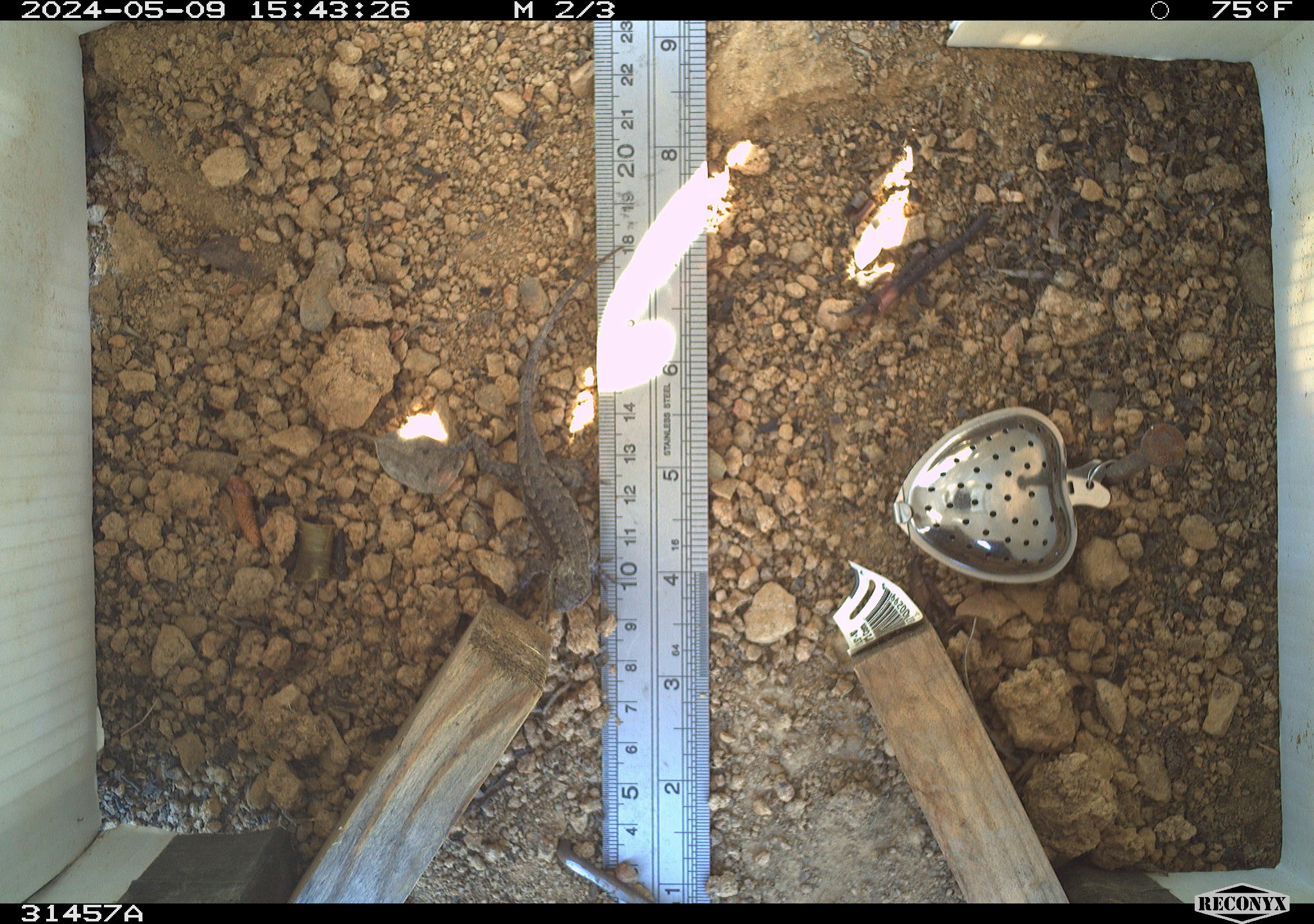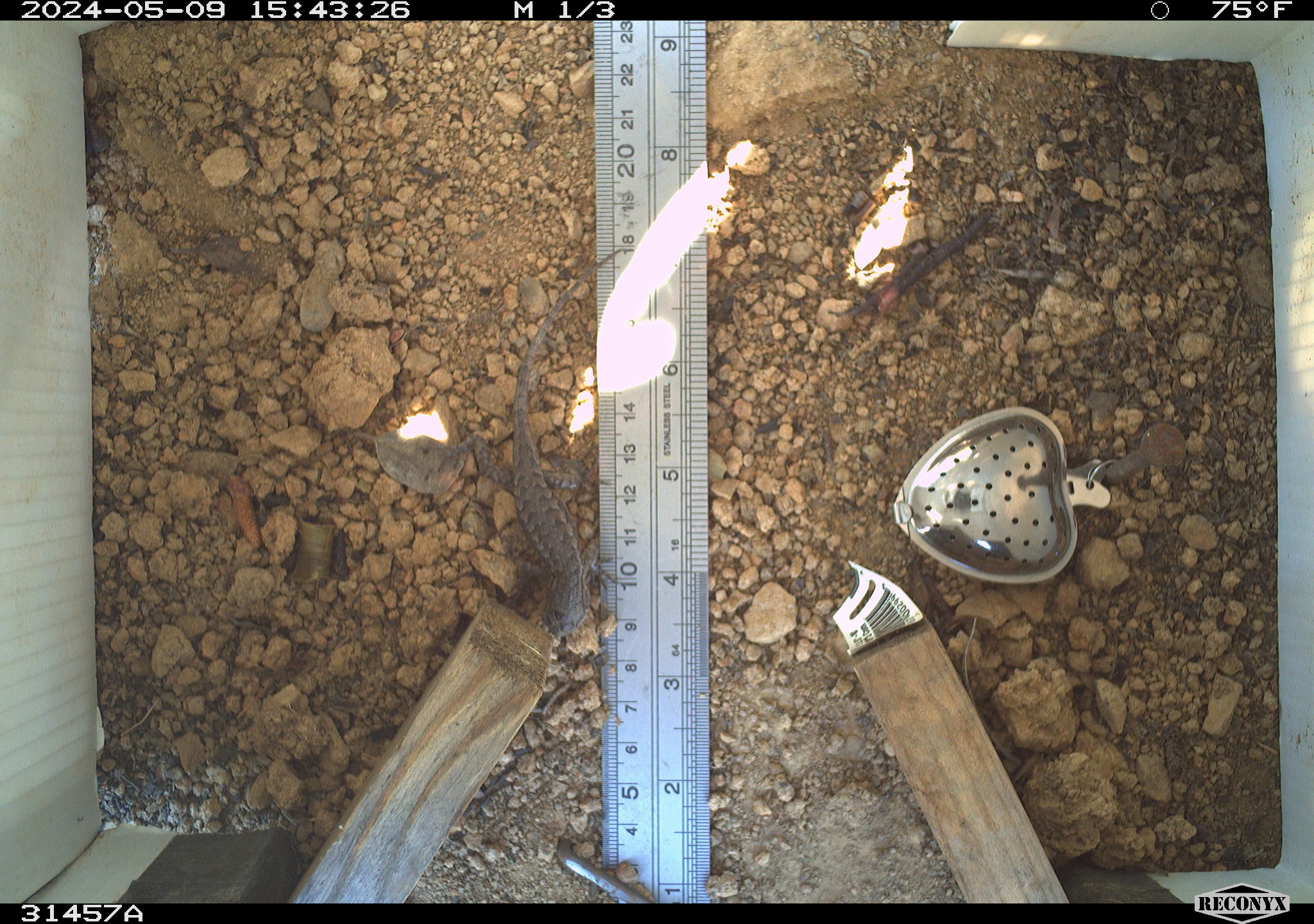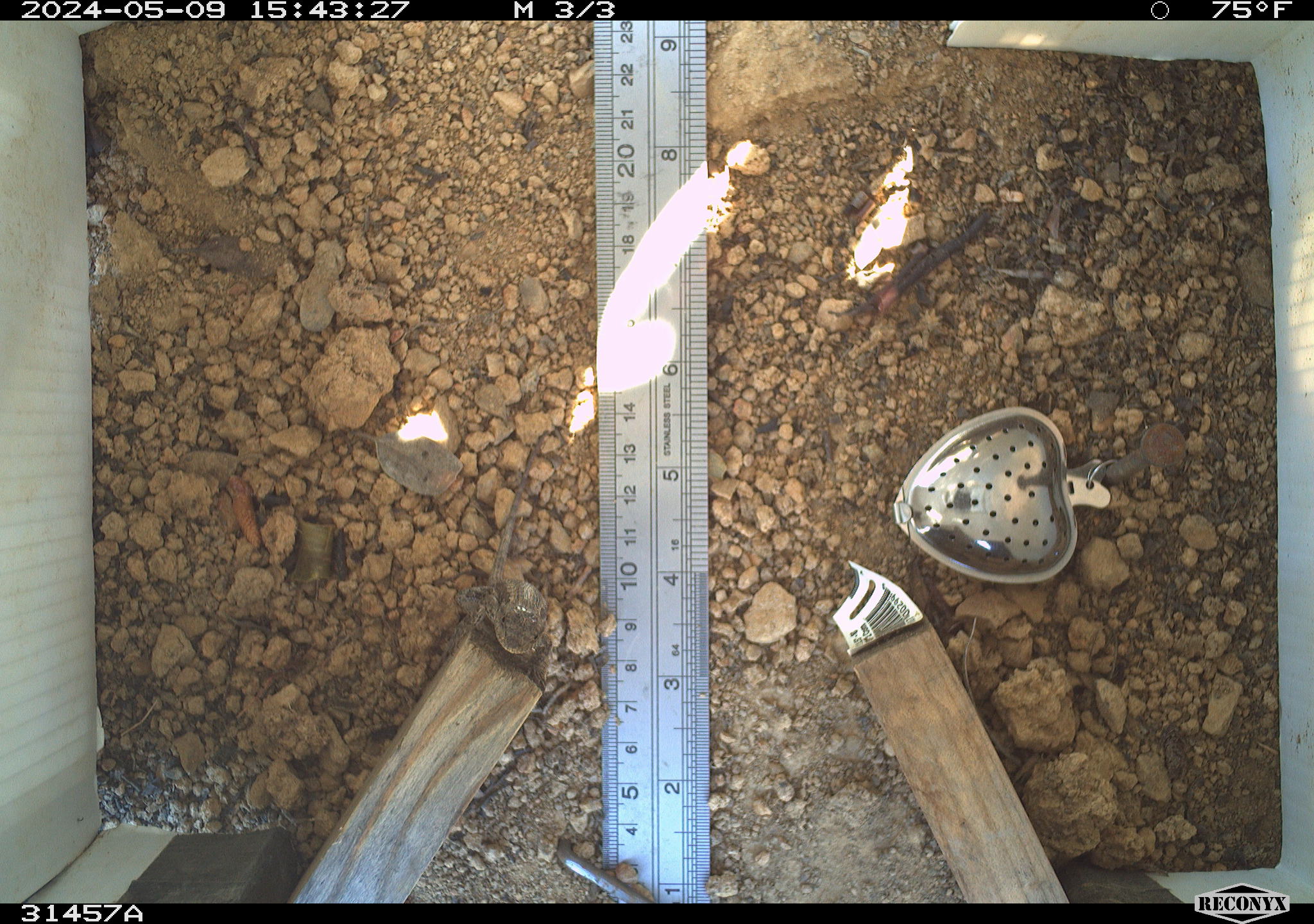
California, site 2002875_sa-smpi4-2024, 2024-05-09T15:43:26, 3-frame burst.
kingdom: Animalia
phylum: Chordata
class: Reptilia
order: Squamata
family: Phrynosomatidae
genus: Sceloporus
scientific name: Sceloporus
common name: spiny lizards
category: sceloporus species